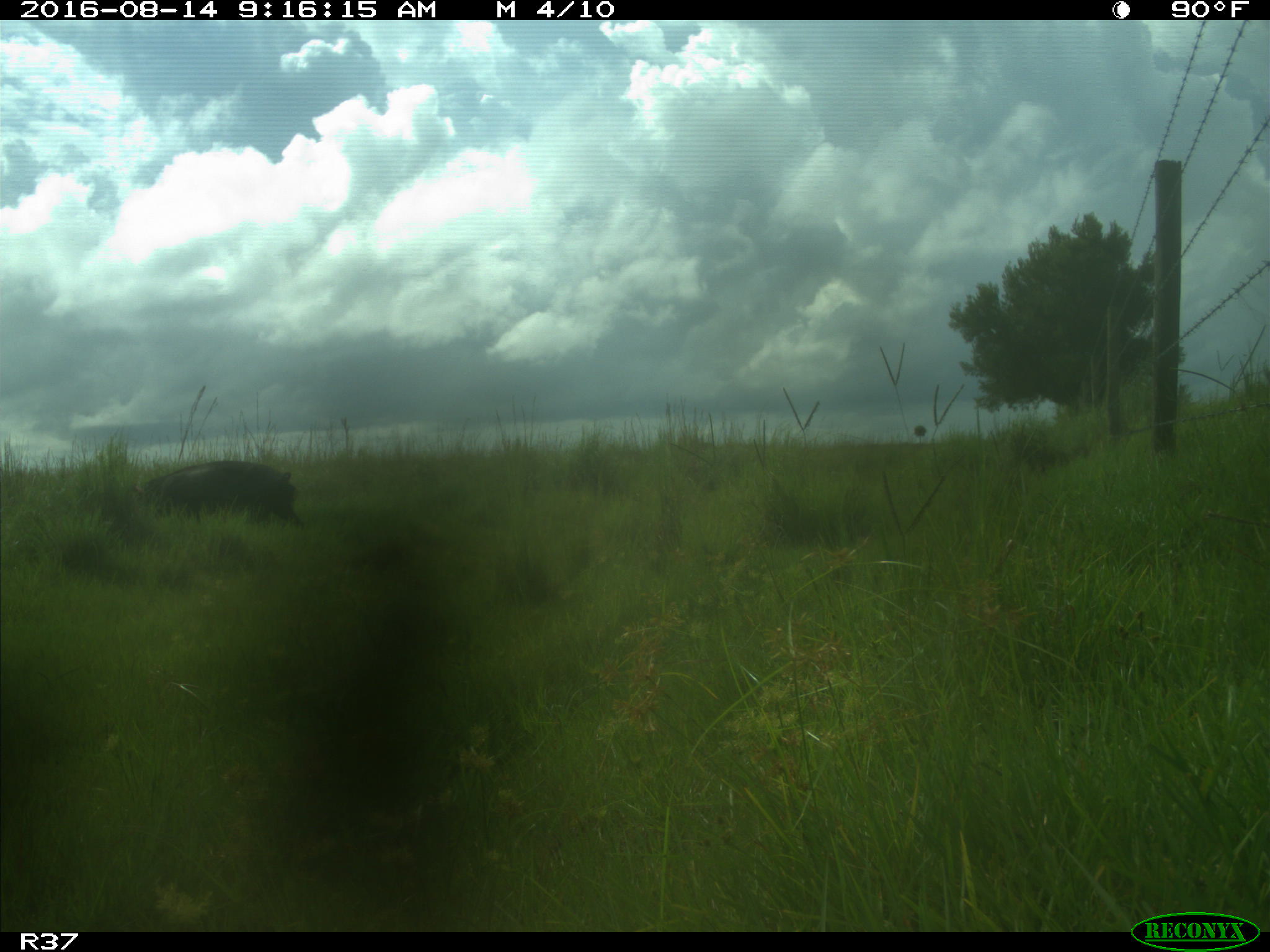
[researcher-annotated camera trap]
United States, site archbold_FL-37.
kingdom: Animalia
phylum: Chordata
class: Mammalia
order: Artiodactyla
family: Suidae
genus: Sus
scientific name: Sus scrofa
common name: wild boar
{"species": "Sus scrofa (wild boar)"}